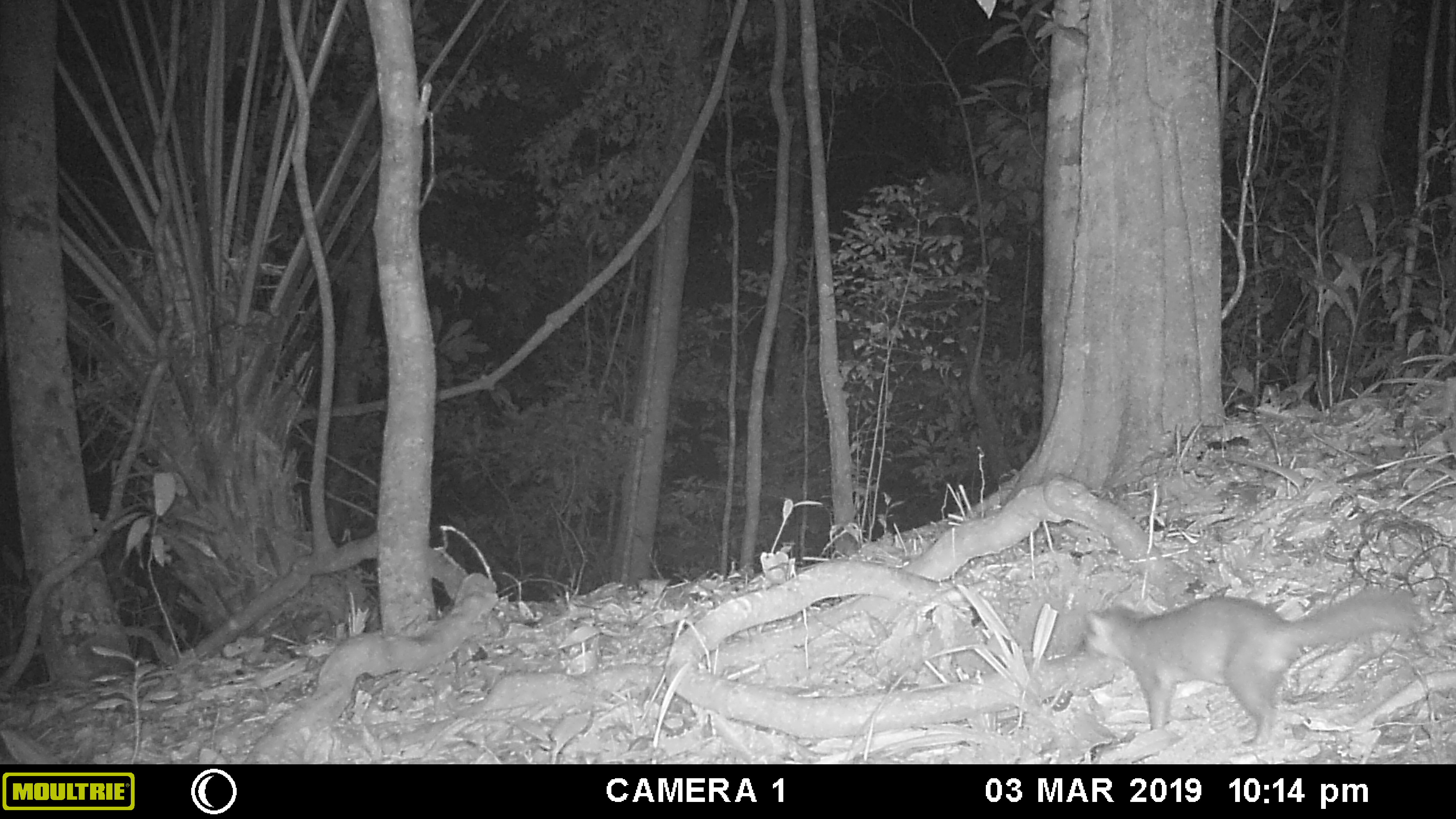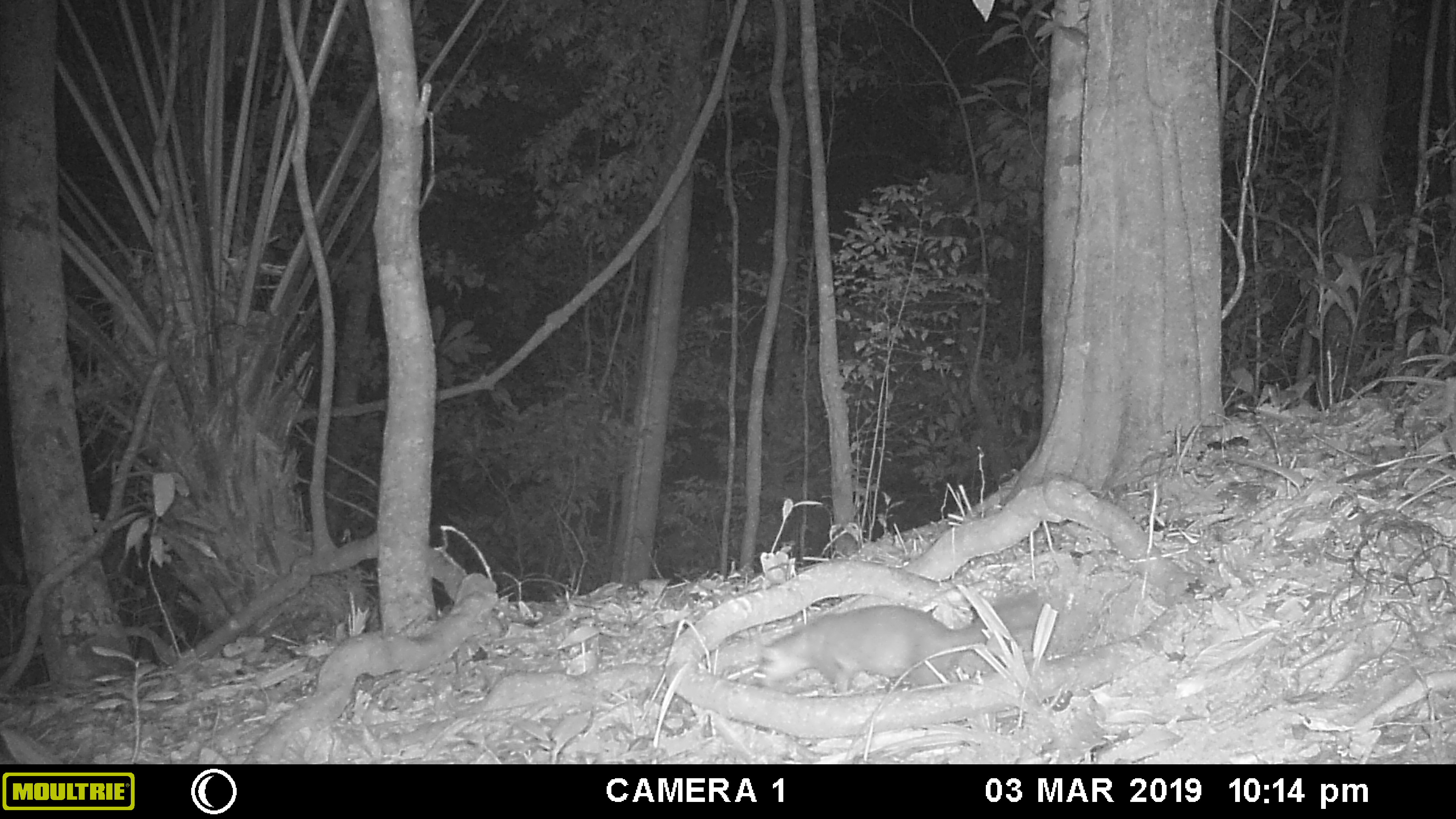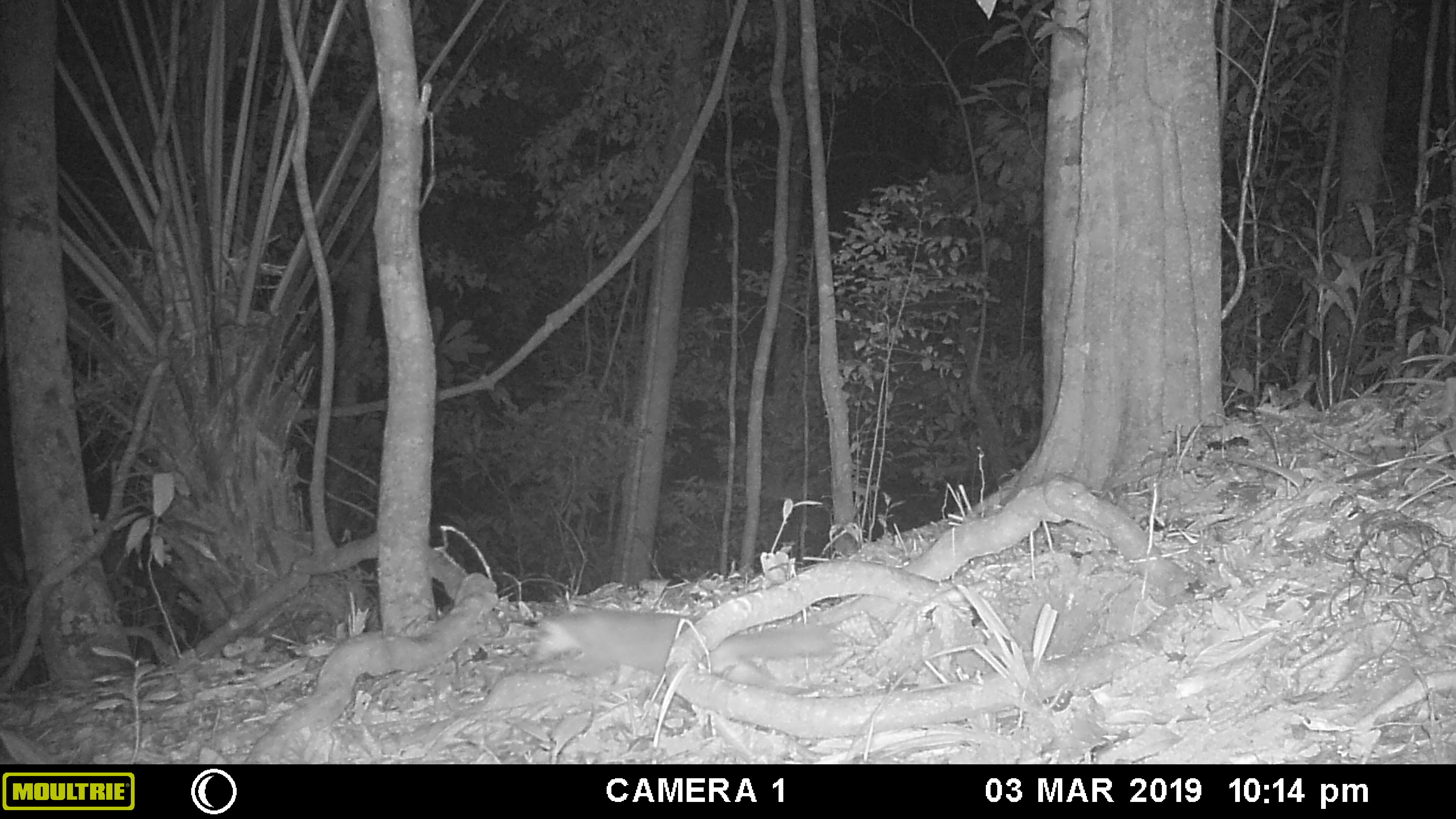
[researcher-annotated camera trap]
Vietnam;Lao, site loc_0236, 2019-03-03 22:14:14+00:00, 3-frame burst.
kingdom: Animalia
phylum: Chordata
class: Mammalia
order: Carnivora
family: Mustelidae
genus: Melogale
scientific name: Melogale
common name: ferret badger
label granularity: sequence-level